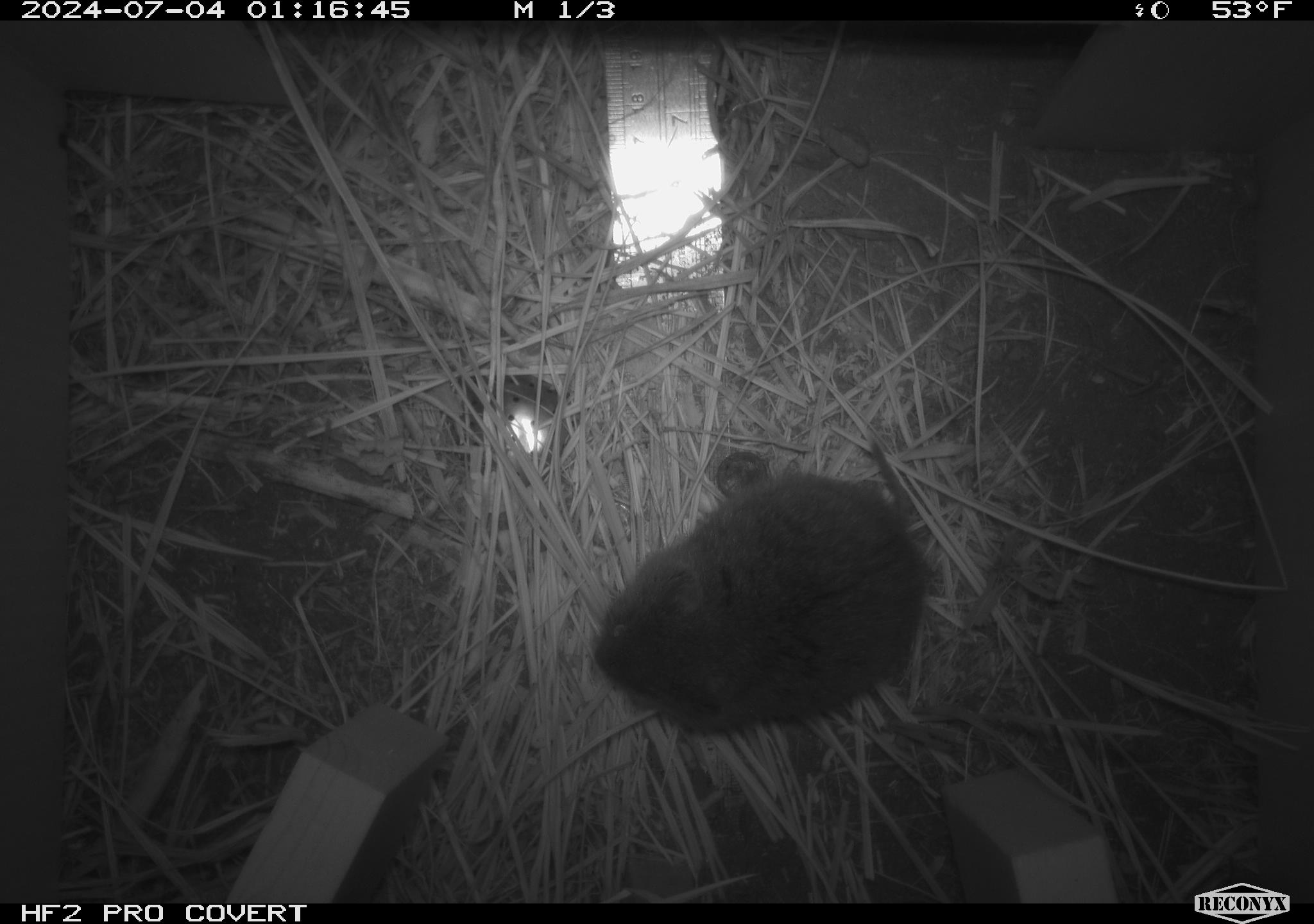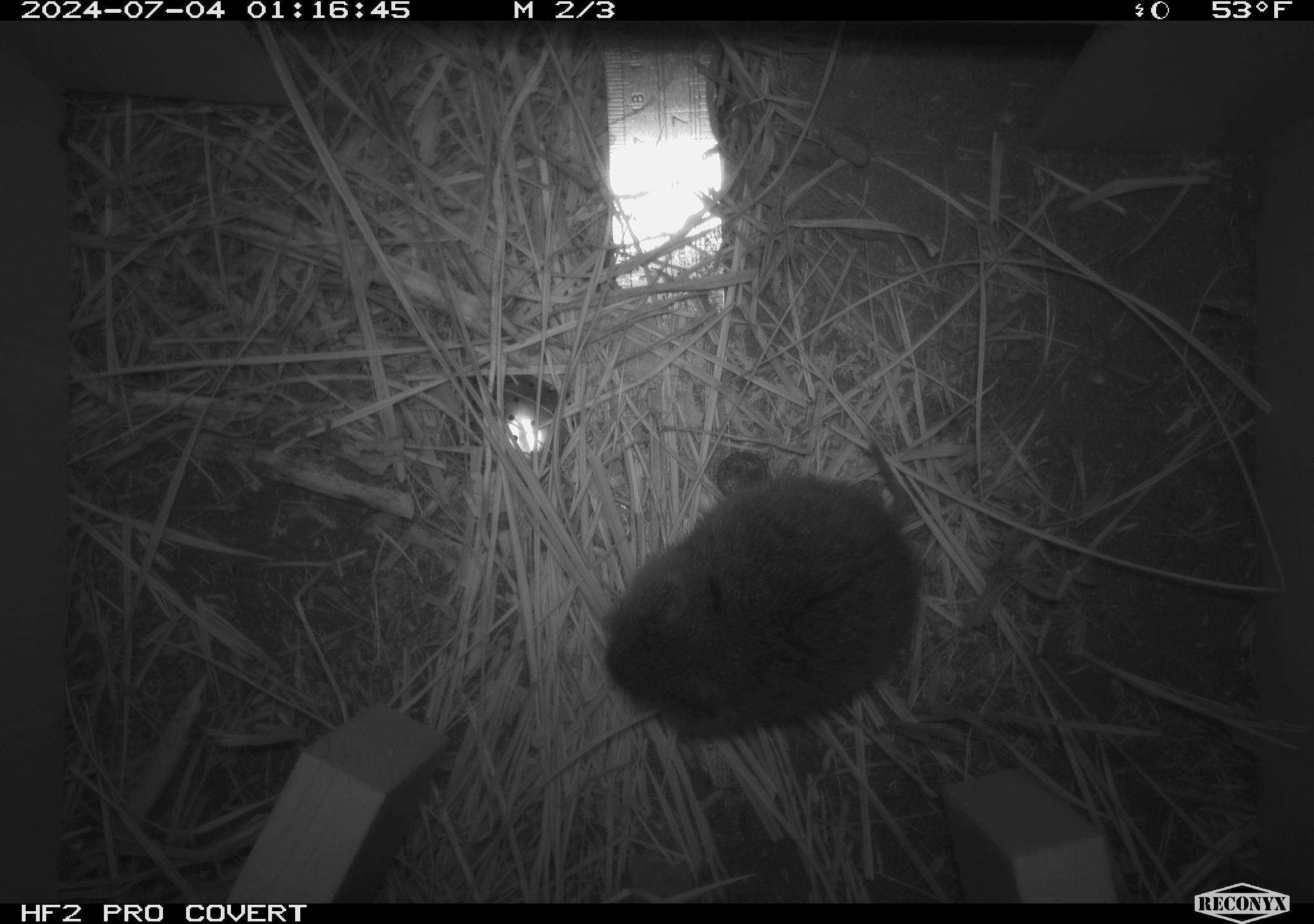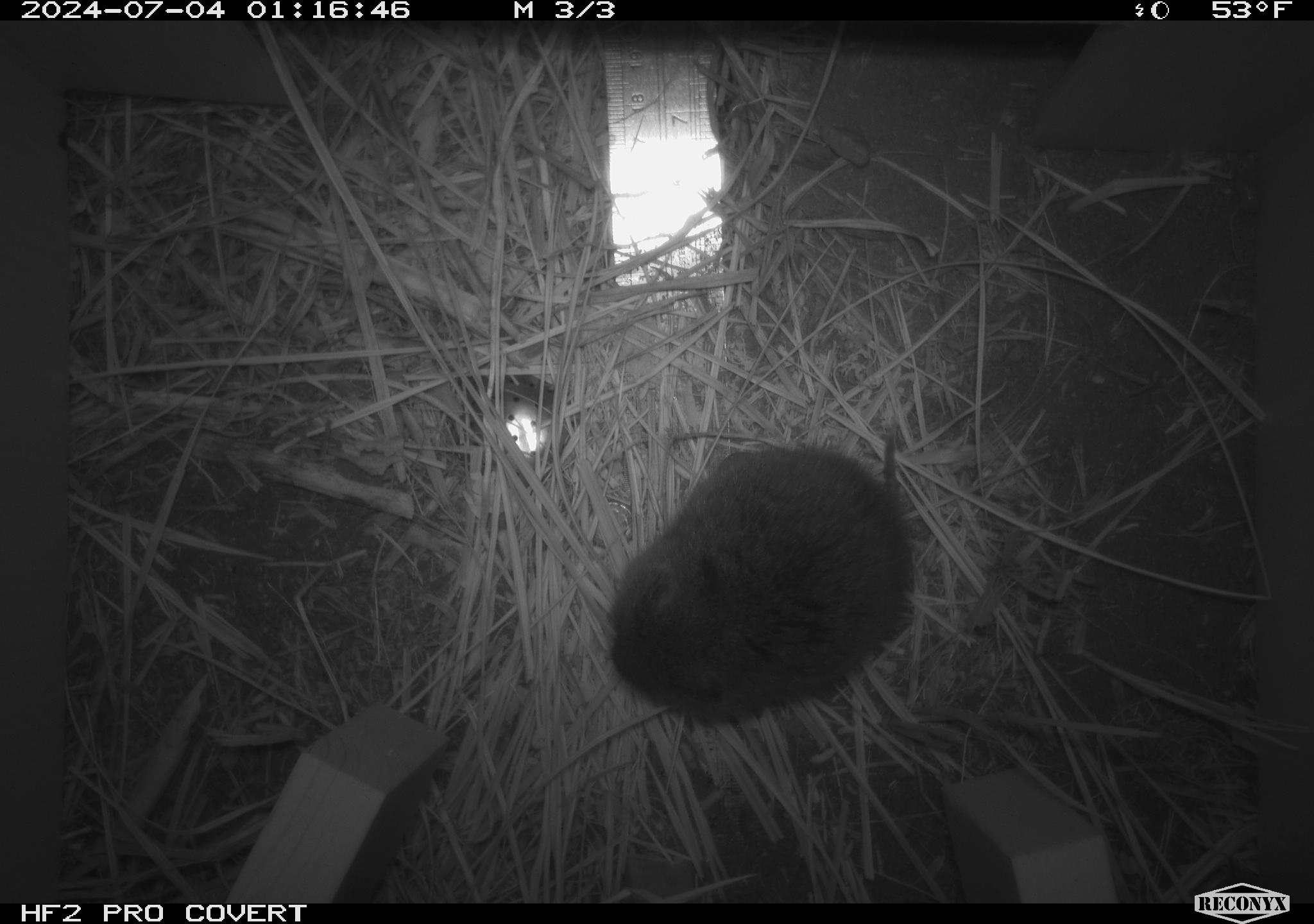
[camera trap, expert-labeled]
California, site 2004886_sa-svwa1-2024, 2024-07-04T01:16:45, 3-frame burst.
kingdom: Animalia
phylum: Chordata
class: Mammalia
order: Rodentia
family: Cricetidae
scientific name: Arvicolinae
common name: voles, lemmings, and muskrats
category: arvicolinae subfamily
Arvicolinae subfamily (voles, lemmings, and muskrats) (Arvicolinae).